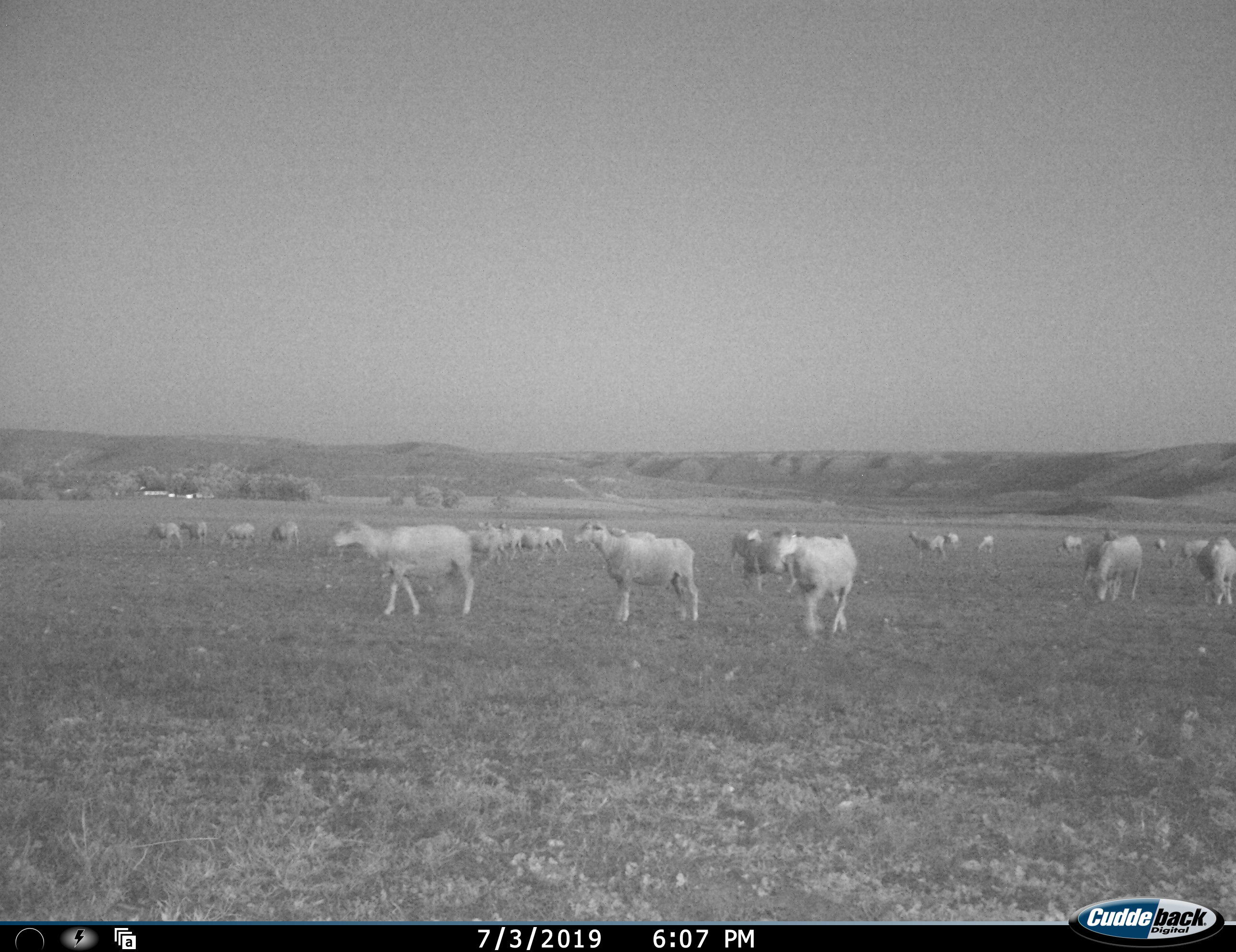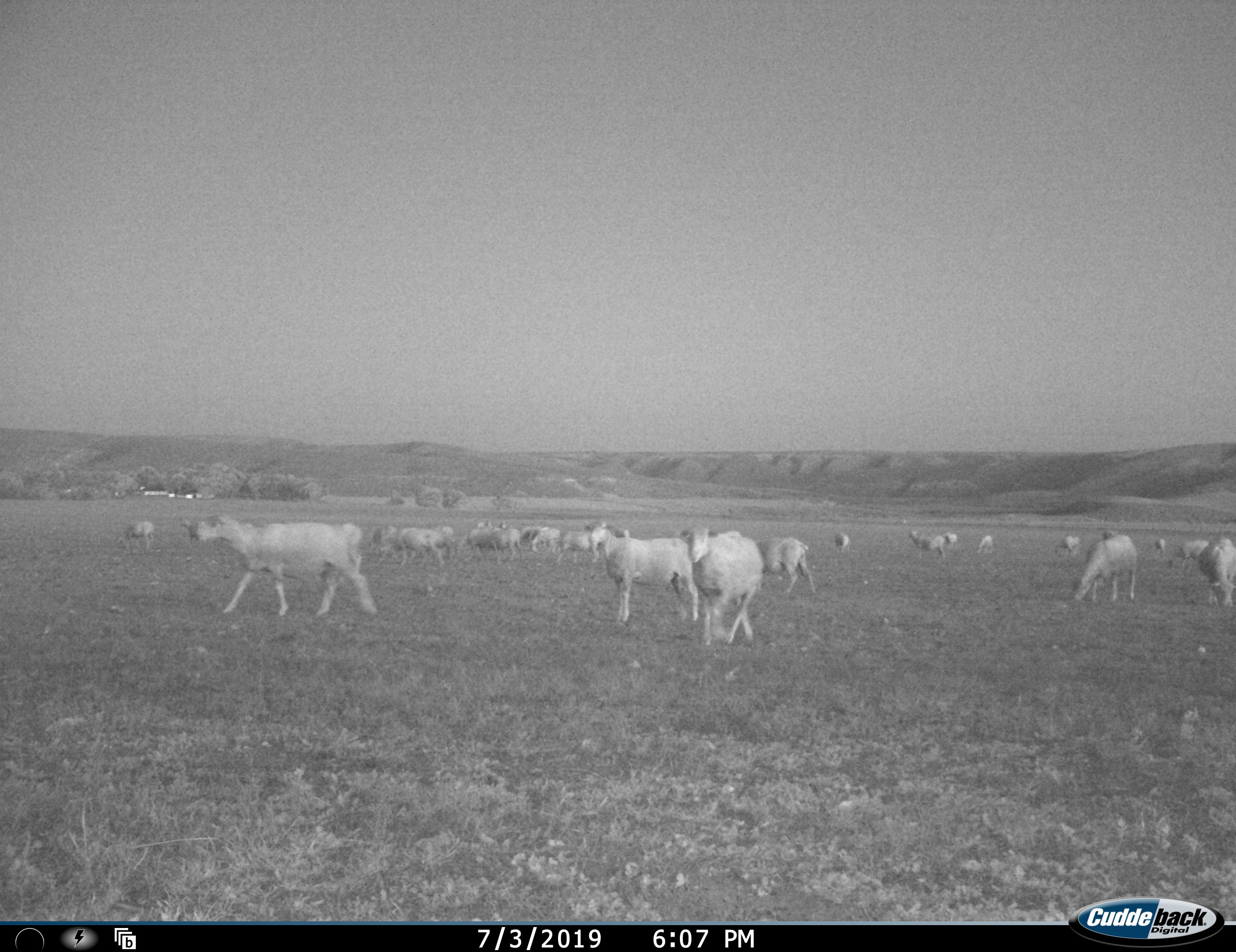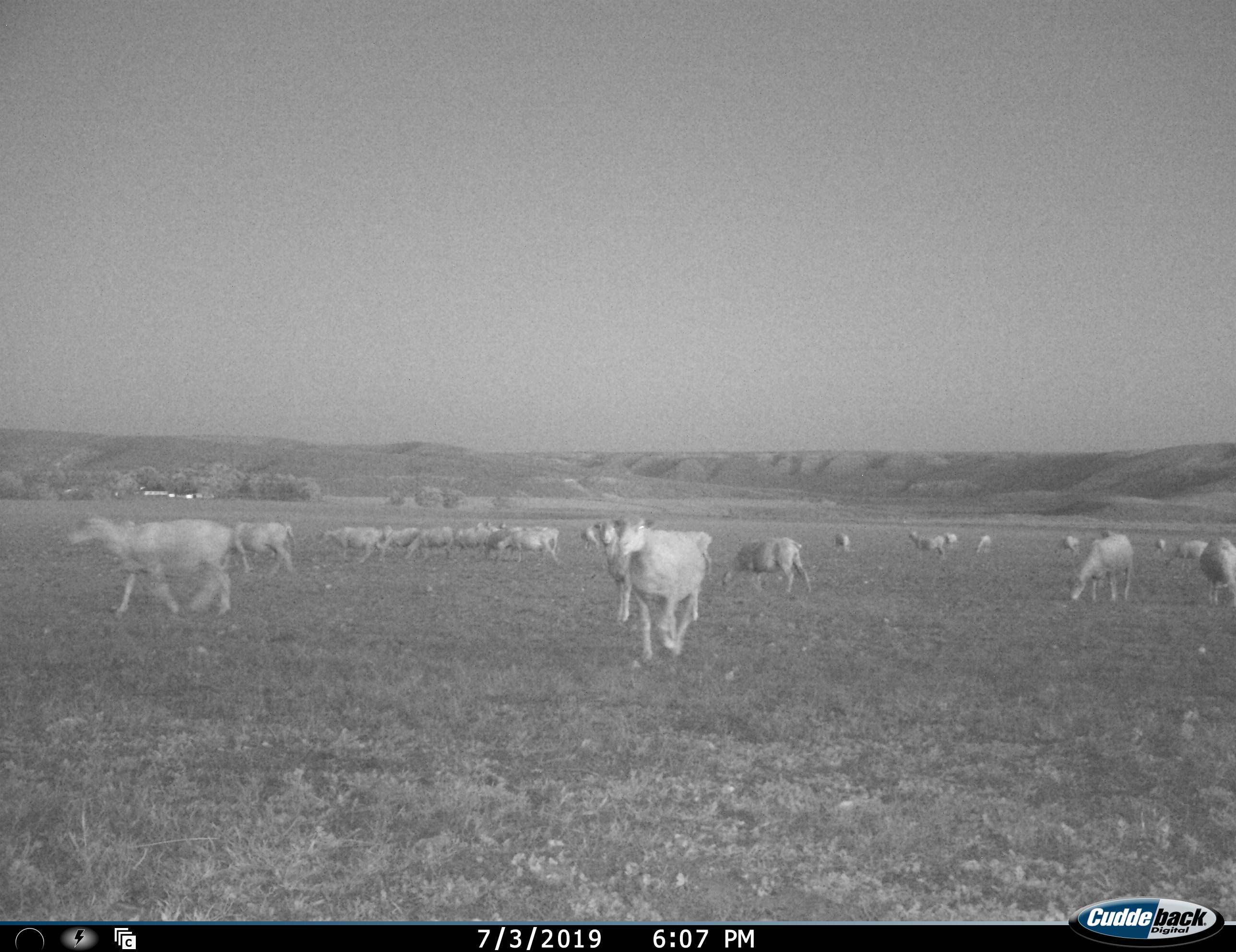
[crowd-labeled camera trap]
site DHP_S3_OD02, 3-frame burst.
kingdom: Animalia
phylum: Chordata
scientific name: Vertebrata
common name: domestic animal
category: domesticanimal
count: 11-50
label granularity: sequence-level